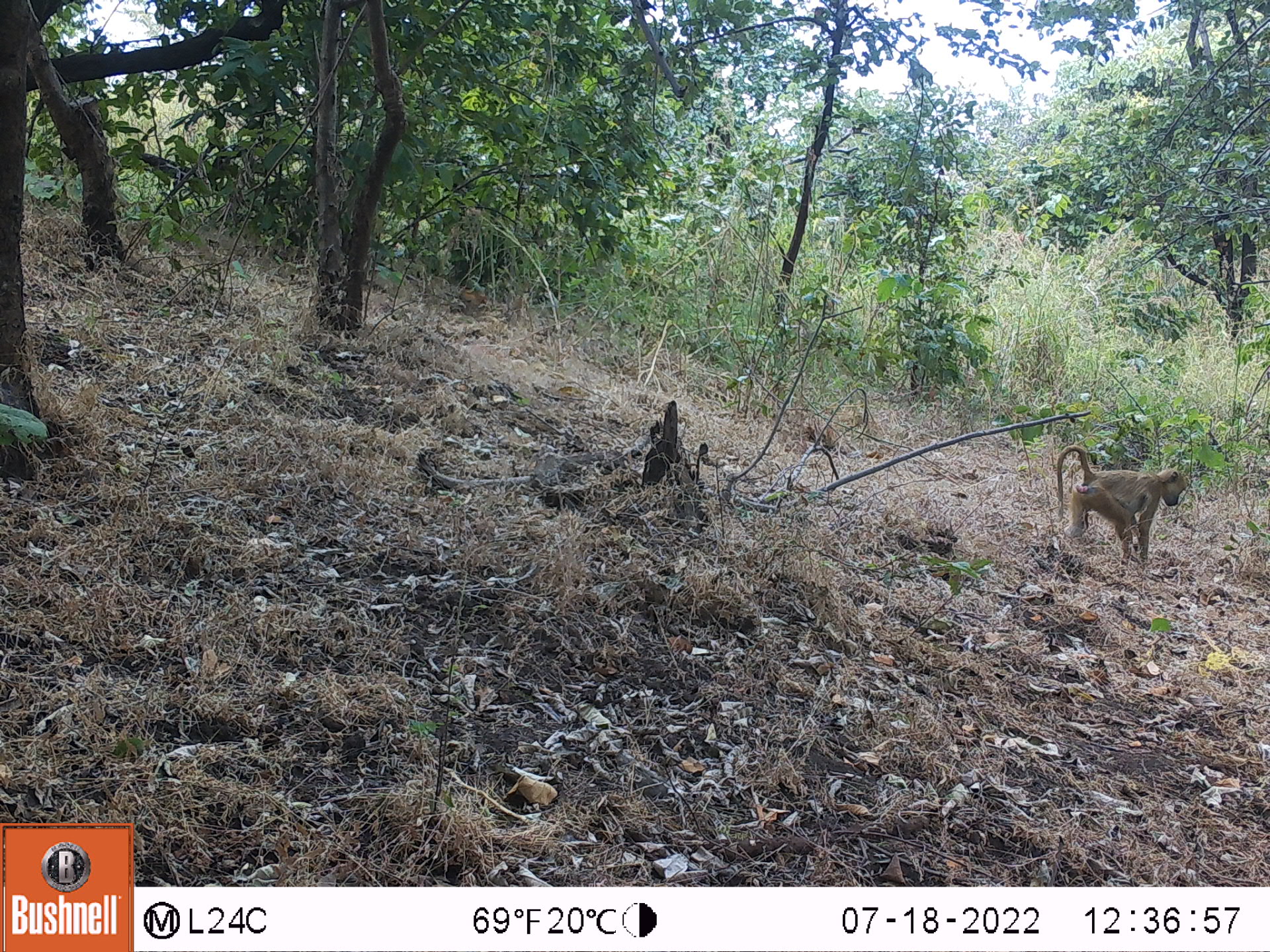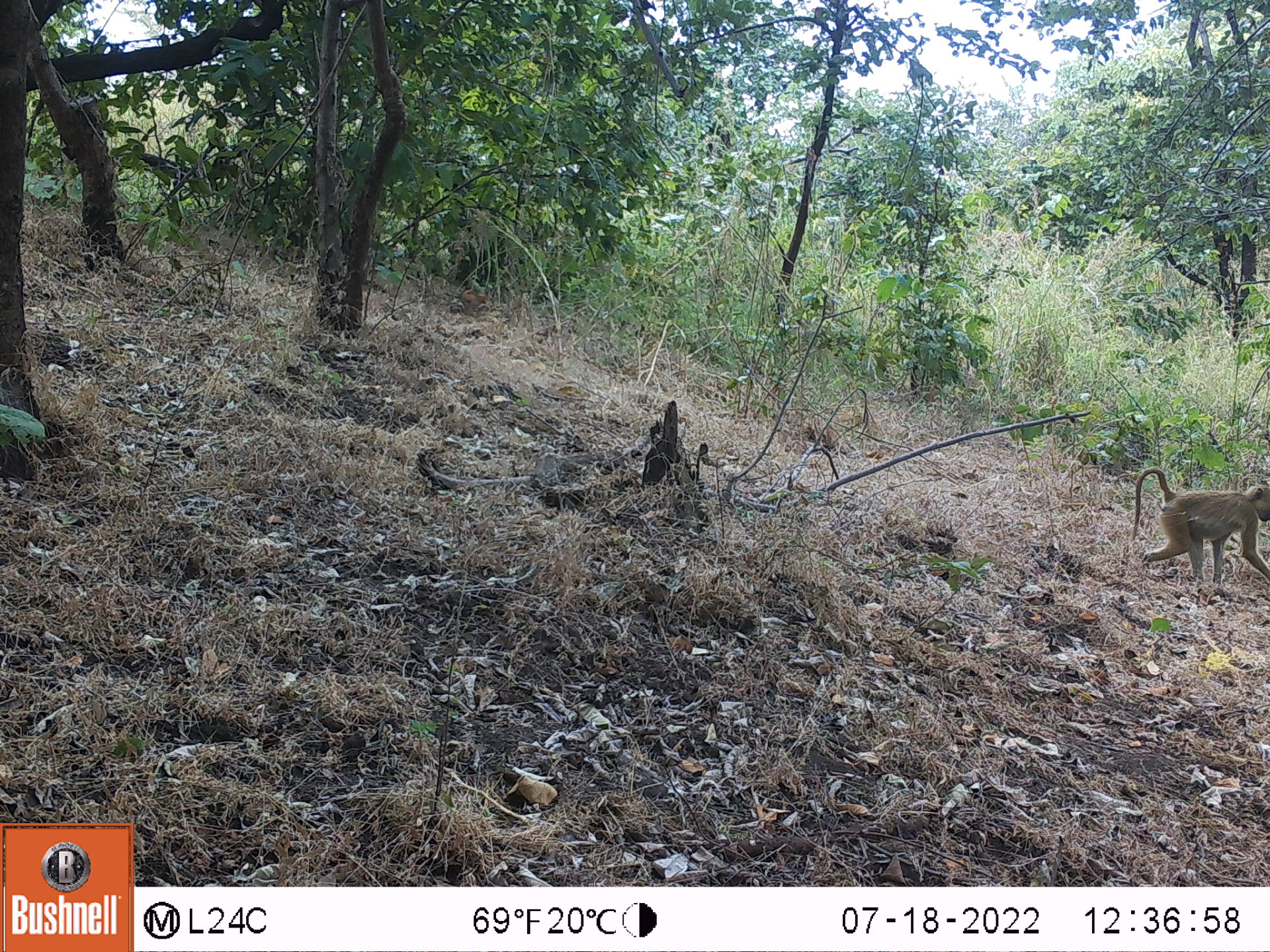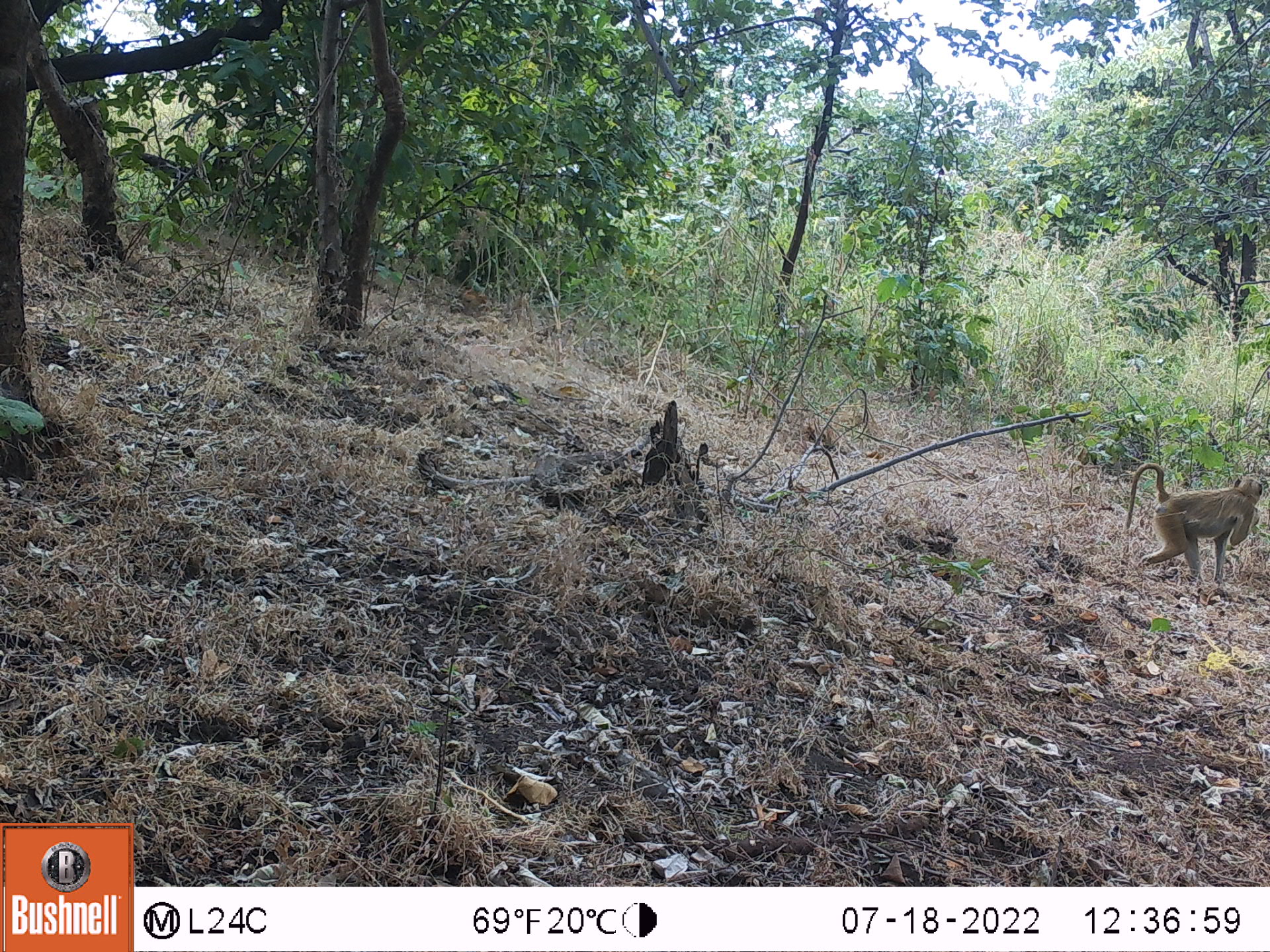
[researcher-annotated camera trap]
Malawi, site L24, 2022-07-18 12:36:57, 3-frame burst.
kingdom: Animalia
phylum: Chordata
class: Mammalia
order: Primates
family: Cercopithecidae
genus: Papio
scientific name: Papio cynocephalus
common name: yellow baboon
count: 1